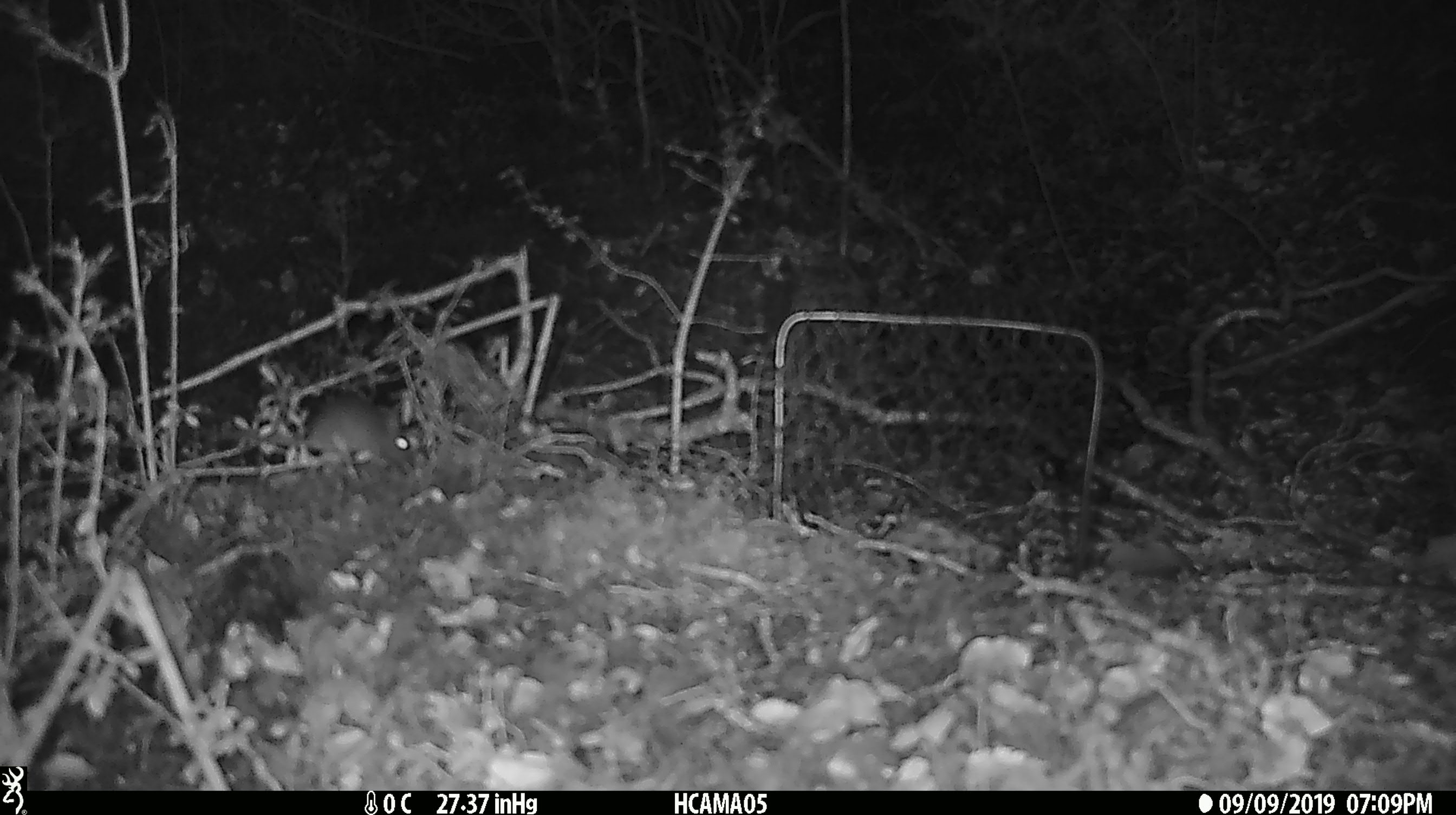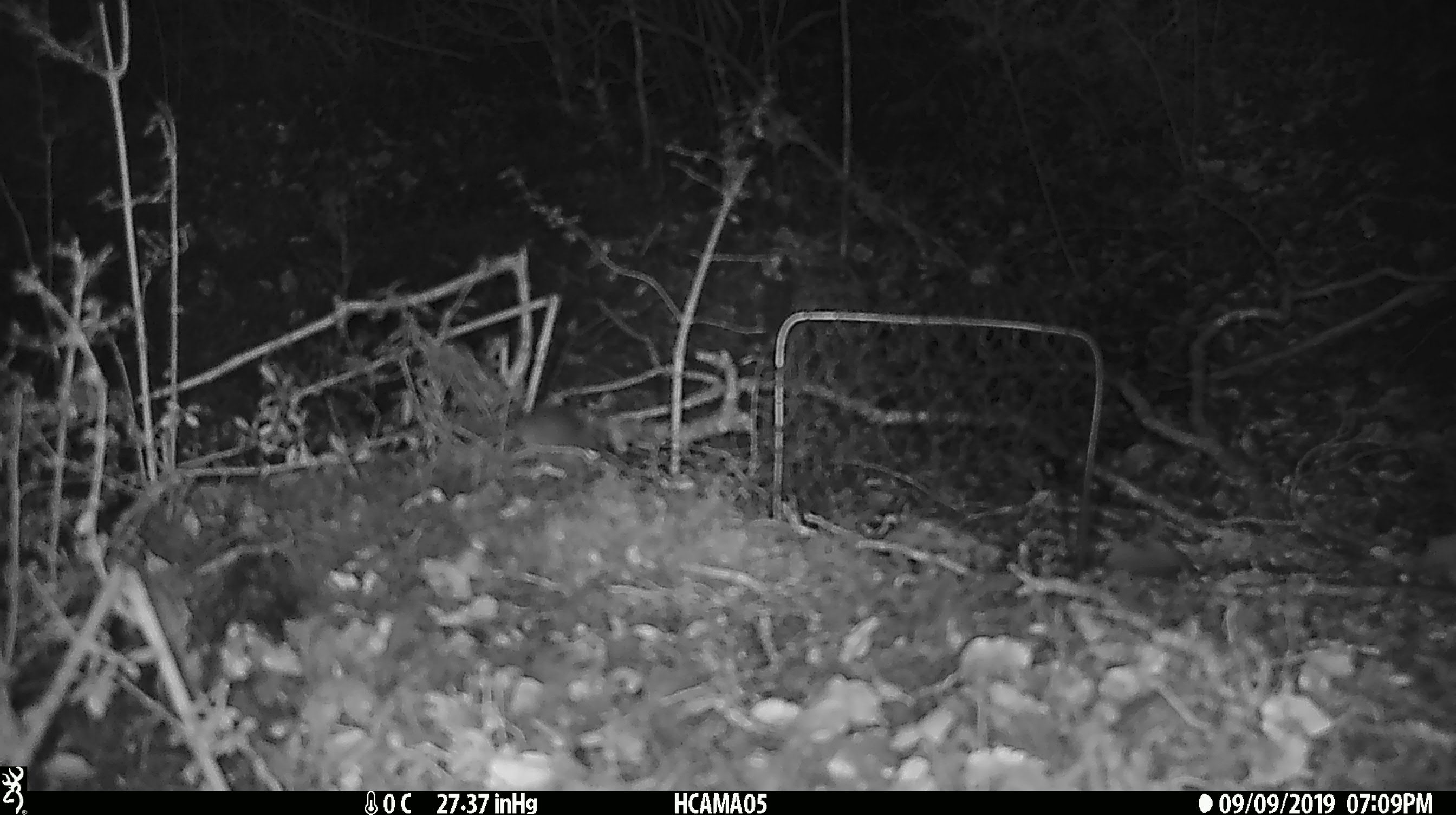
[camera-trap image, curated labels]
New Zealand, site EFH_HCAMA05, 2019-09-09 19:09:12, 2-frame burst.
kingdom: Animalia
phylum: Chordata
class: Mammalia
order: Rodentia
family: Muridae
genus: Mus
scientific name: Mus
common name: mouse